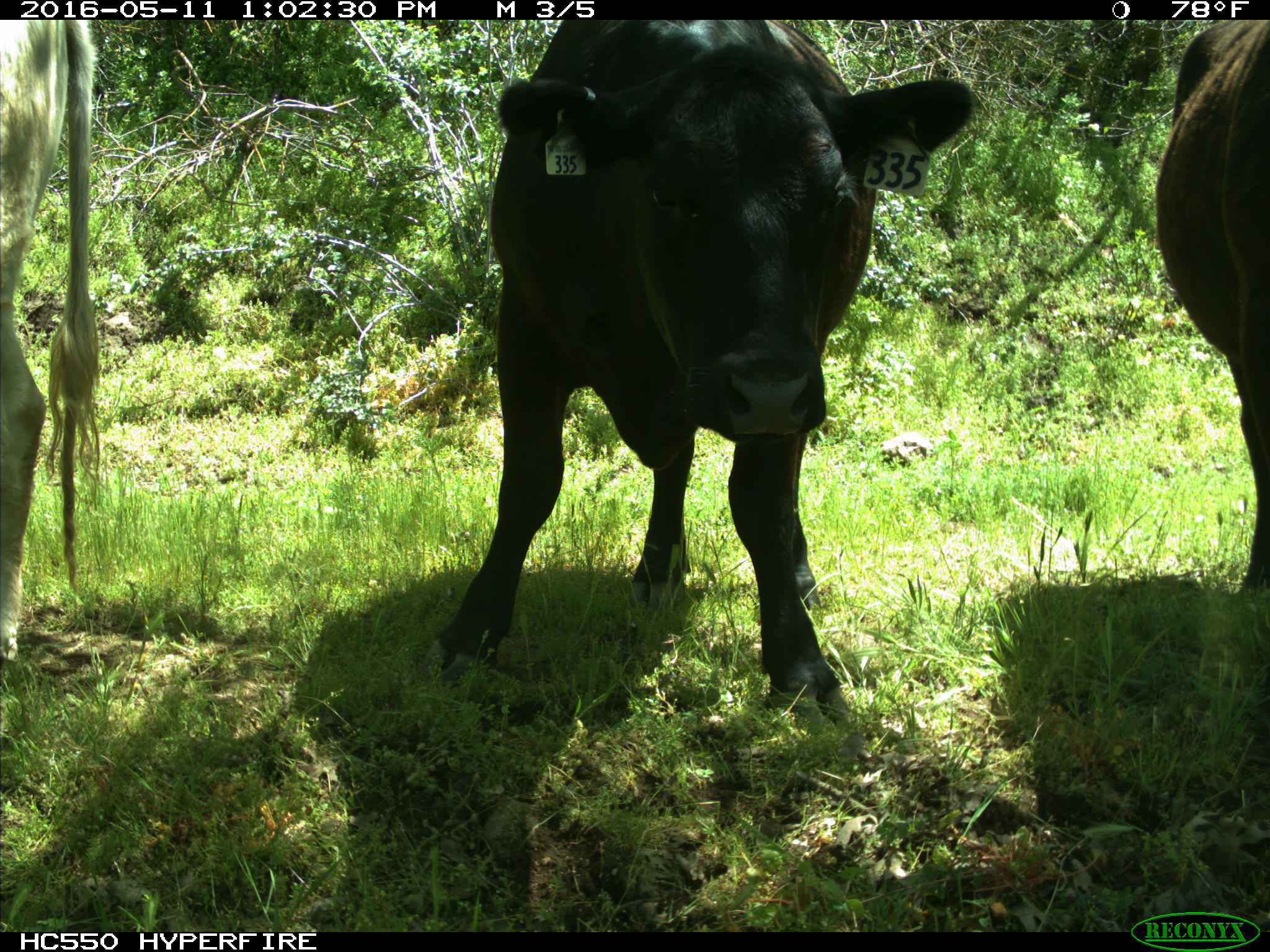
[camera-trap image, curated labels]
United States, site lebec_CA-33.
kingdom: Animalia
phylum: Chordata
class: Mammalia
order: Artiodactyla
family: Bovidae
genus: Bos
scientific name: Bos taurus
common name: domestic cow